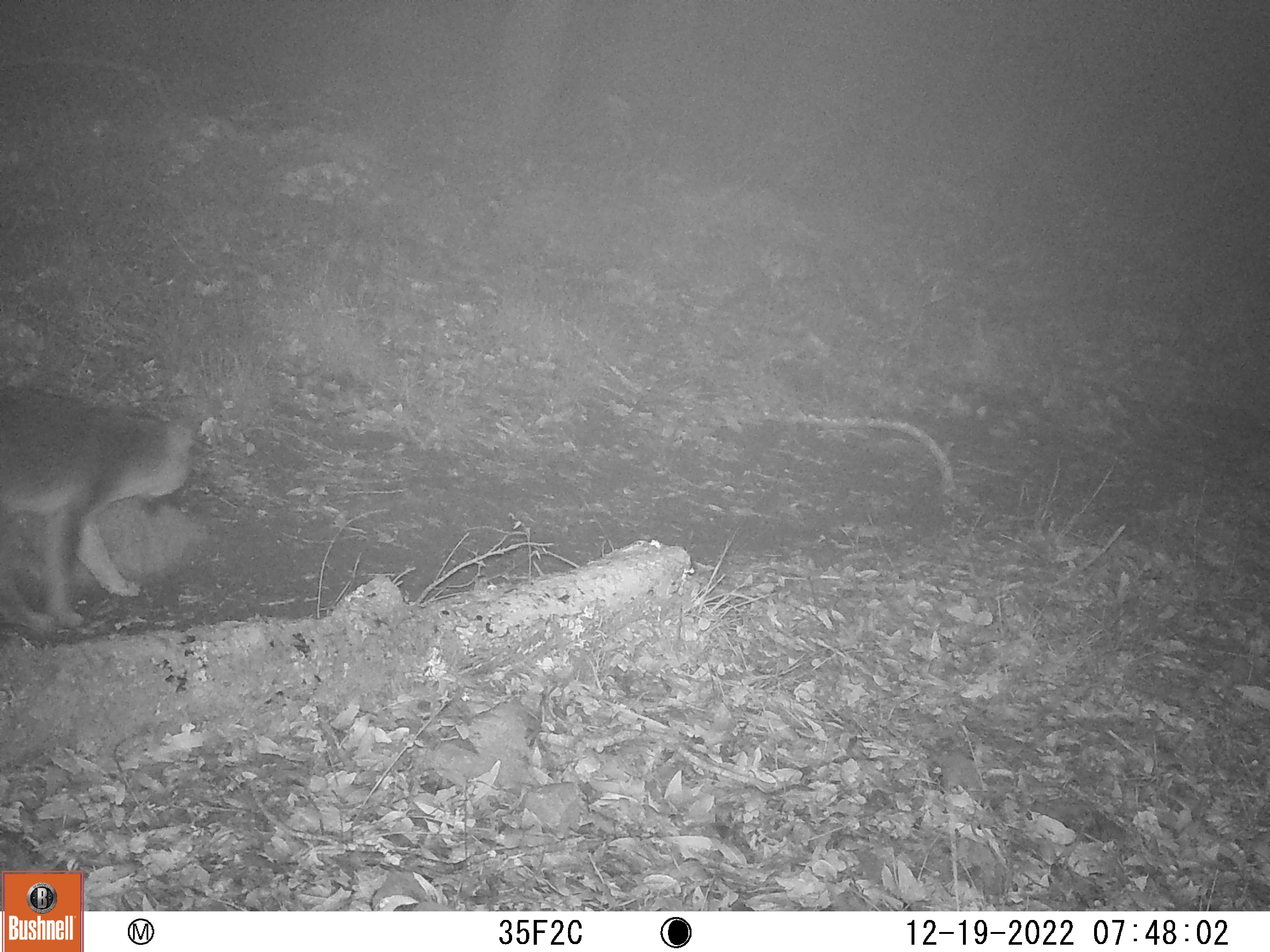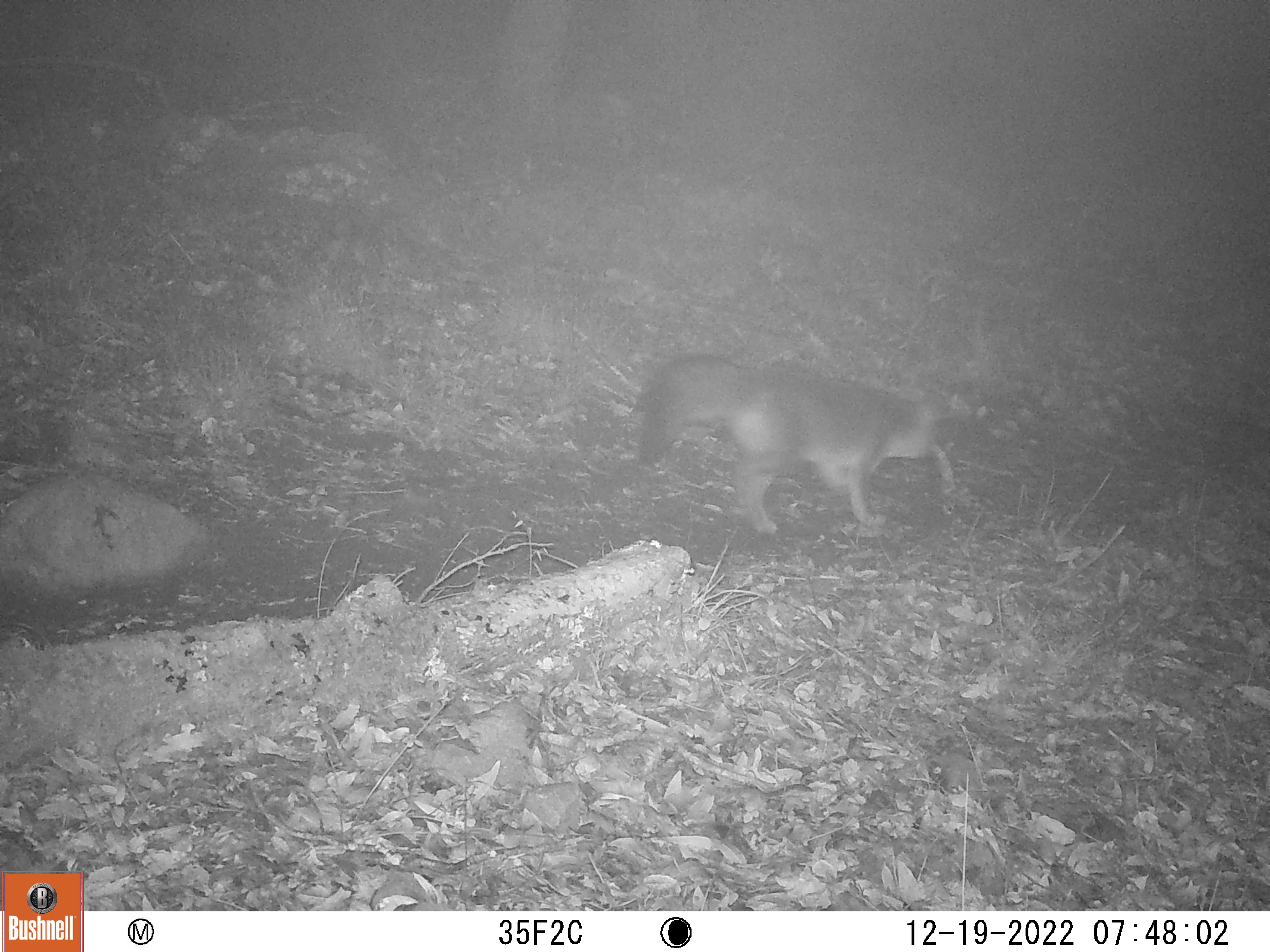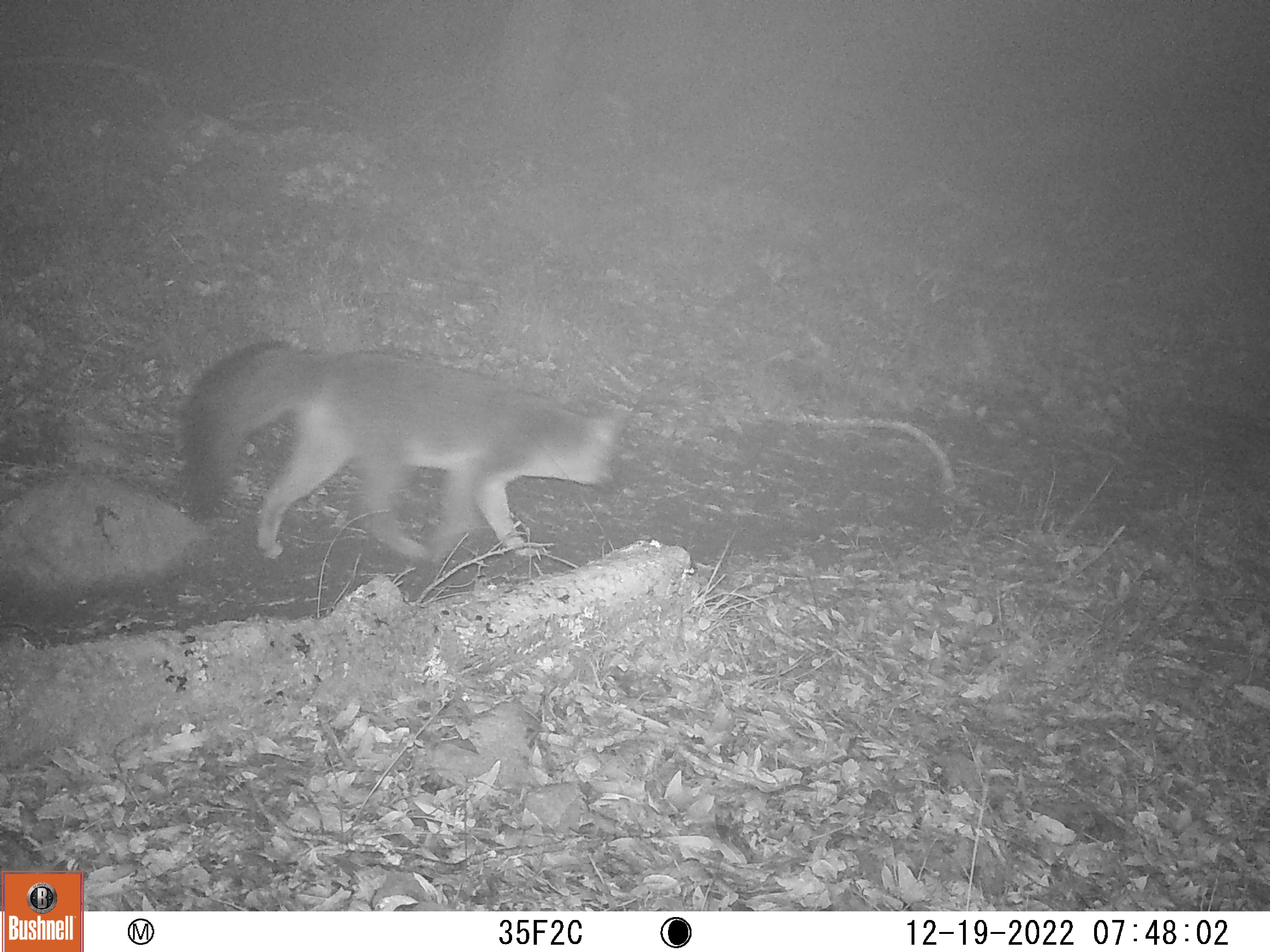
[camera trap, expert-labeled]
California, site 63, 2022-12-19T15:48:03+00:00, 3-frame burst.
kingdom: Animalia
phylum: Chordata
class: Mammalia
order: Carnivora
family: Canidae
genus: Urocyon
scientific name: Urocyon cinereoargenteus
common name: gray fox